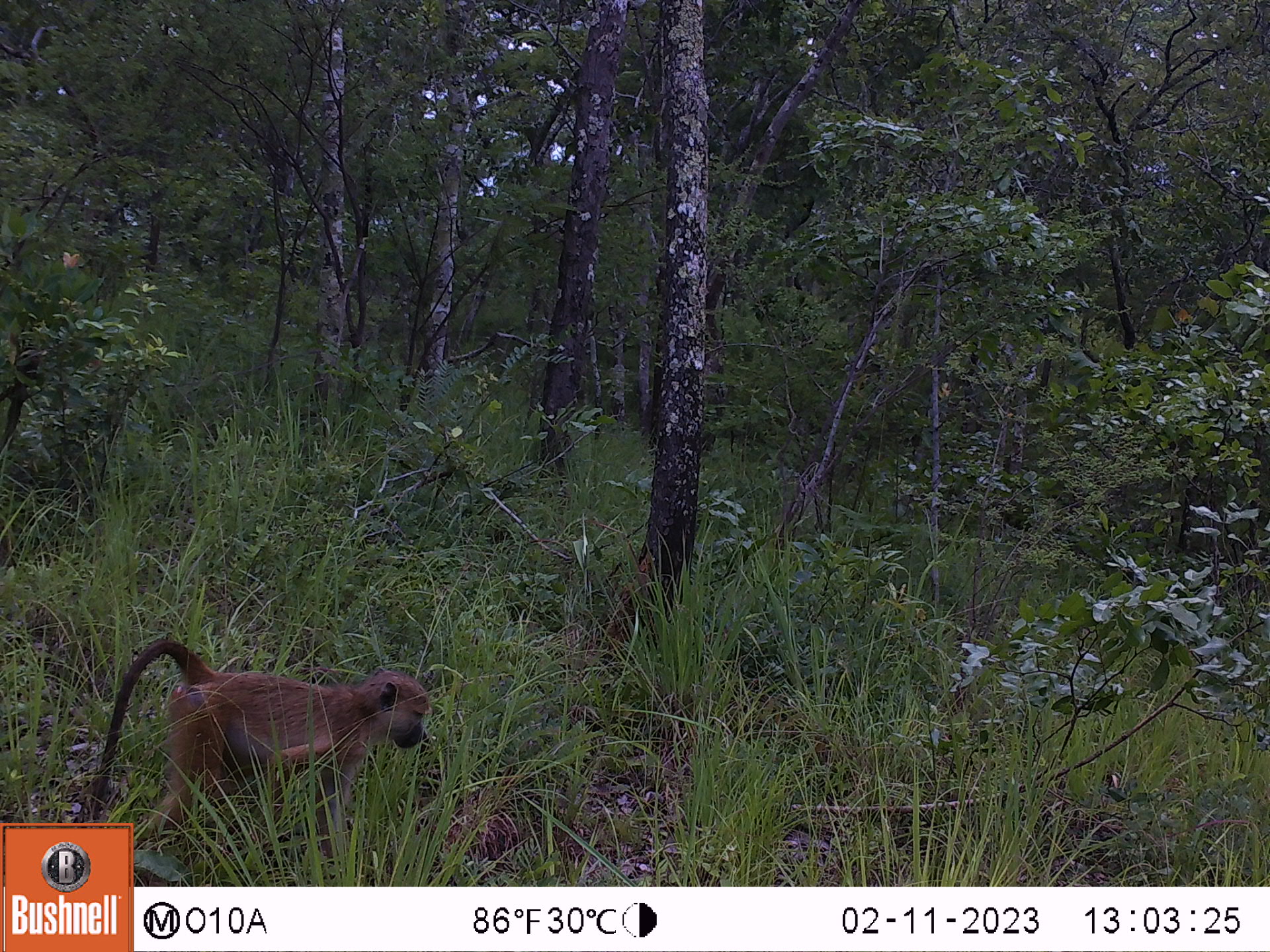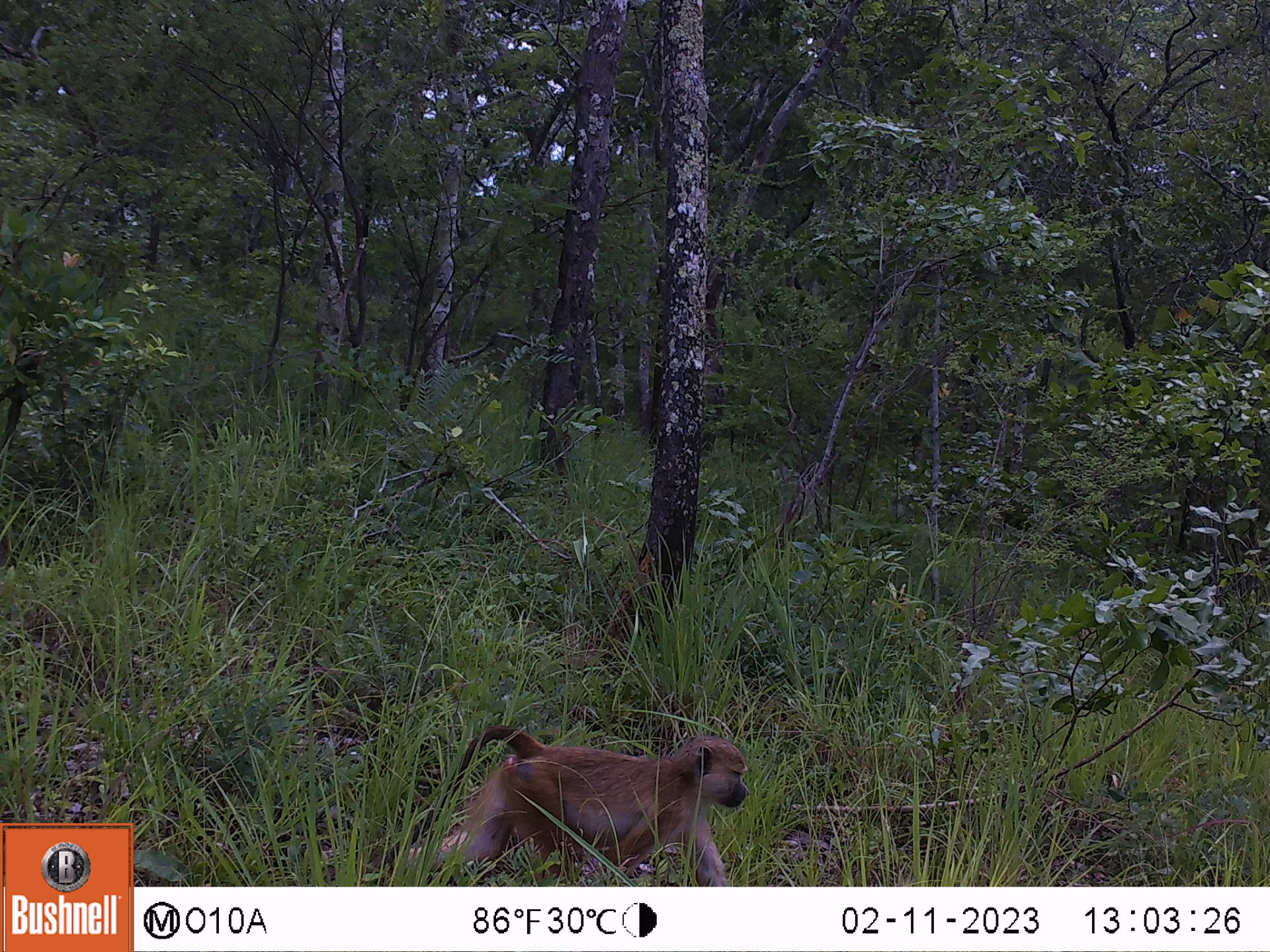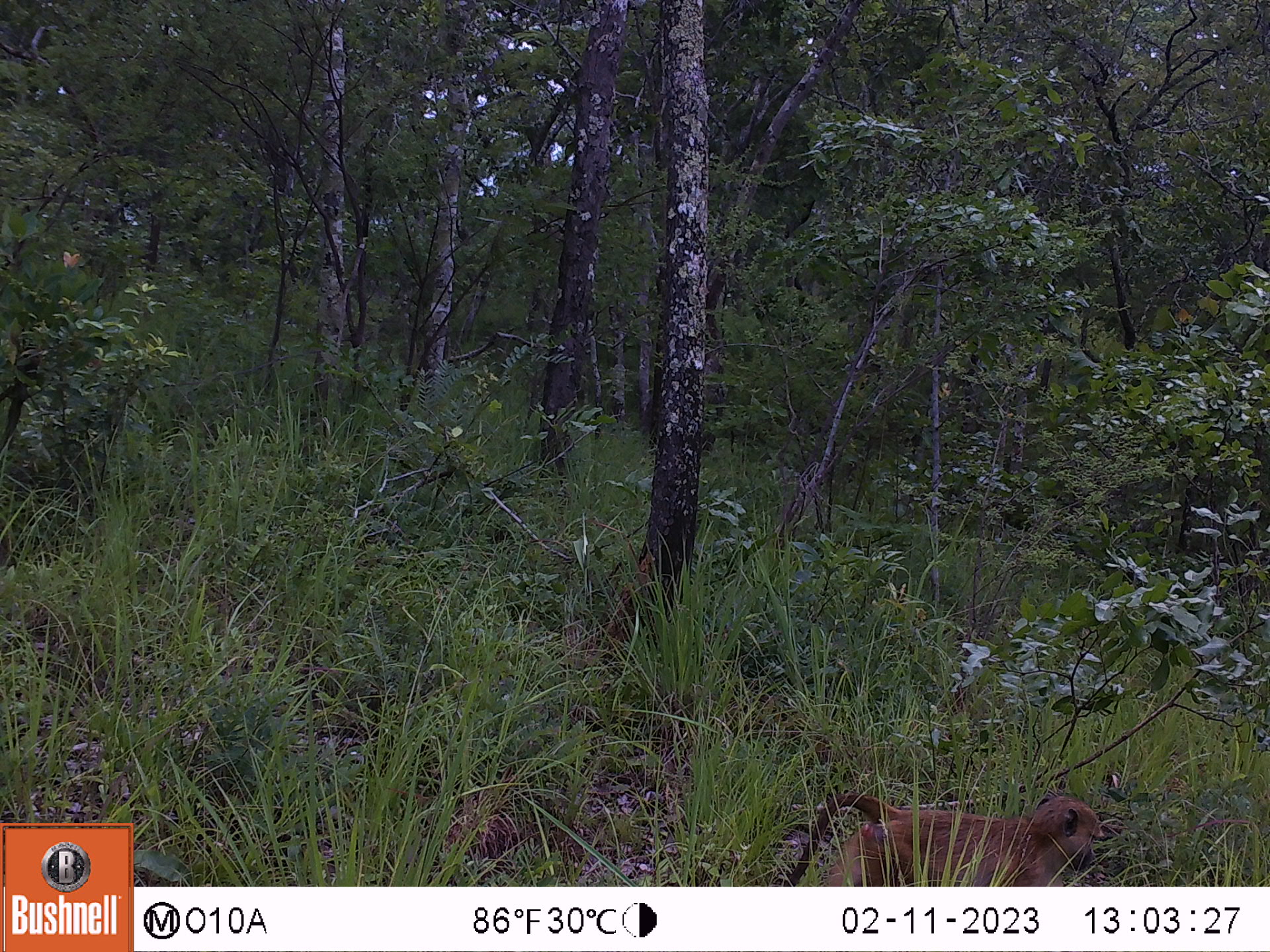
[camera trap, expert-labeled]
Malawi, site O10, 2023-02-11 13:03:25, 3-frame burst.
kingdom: Animalia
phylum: Chordata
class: Mammalia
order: Primates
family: Cercopithecidae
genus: Papio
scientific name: Papio cynocephalus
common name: yellow baboon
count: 1